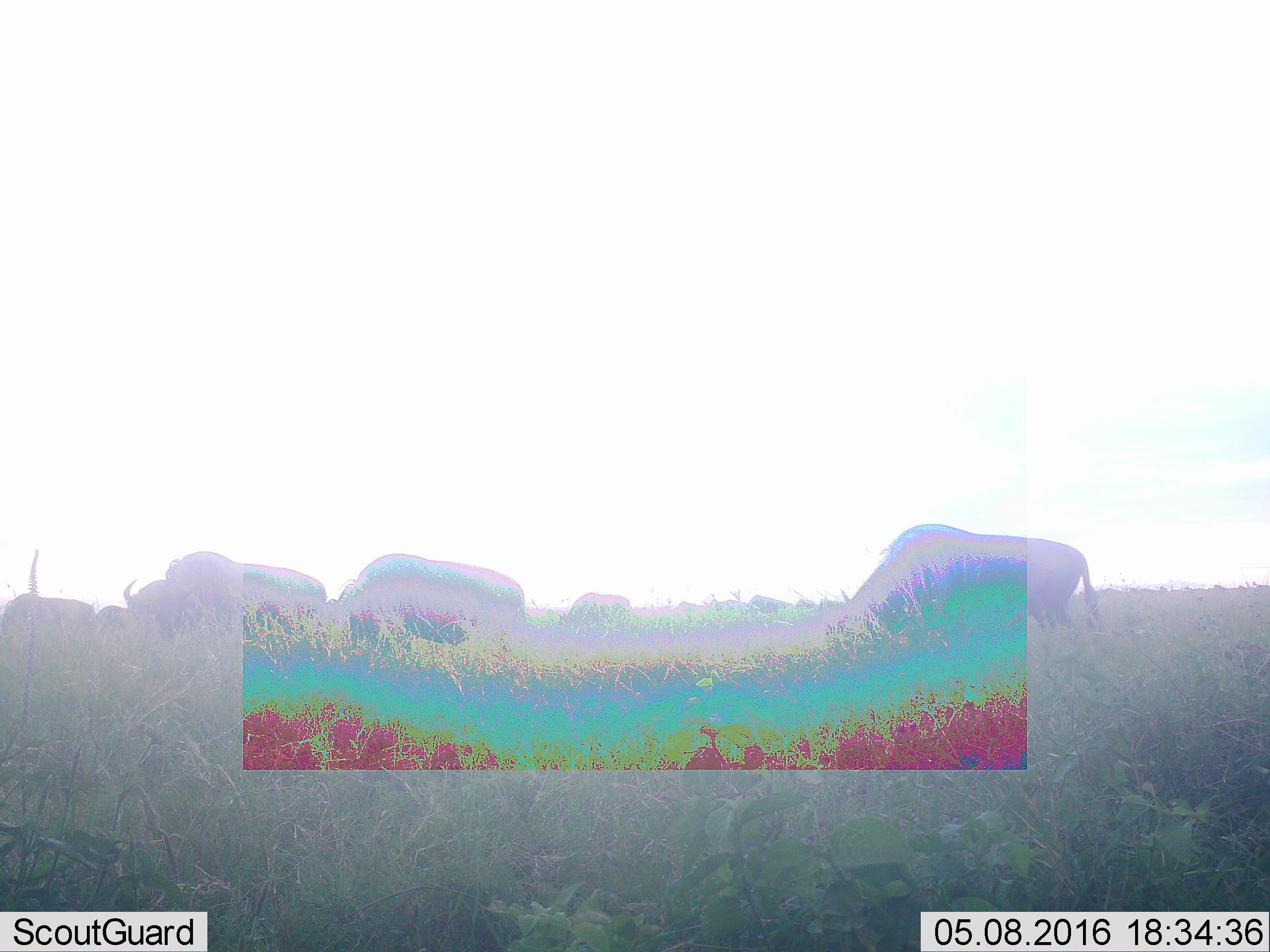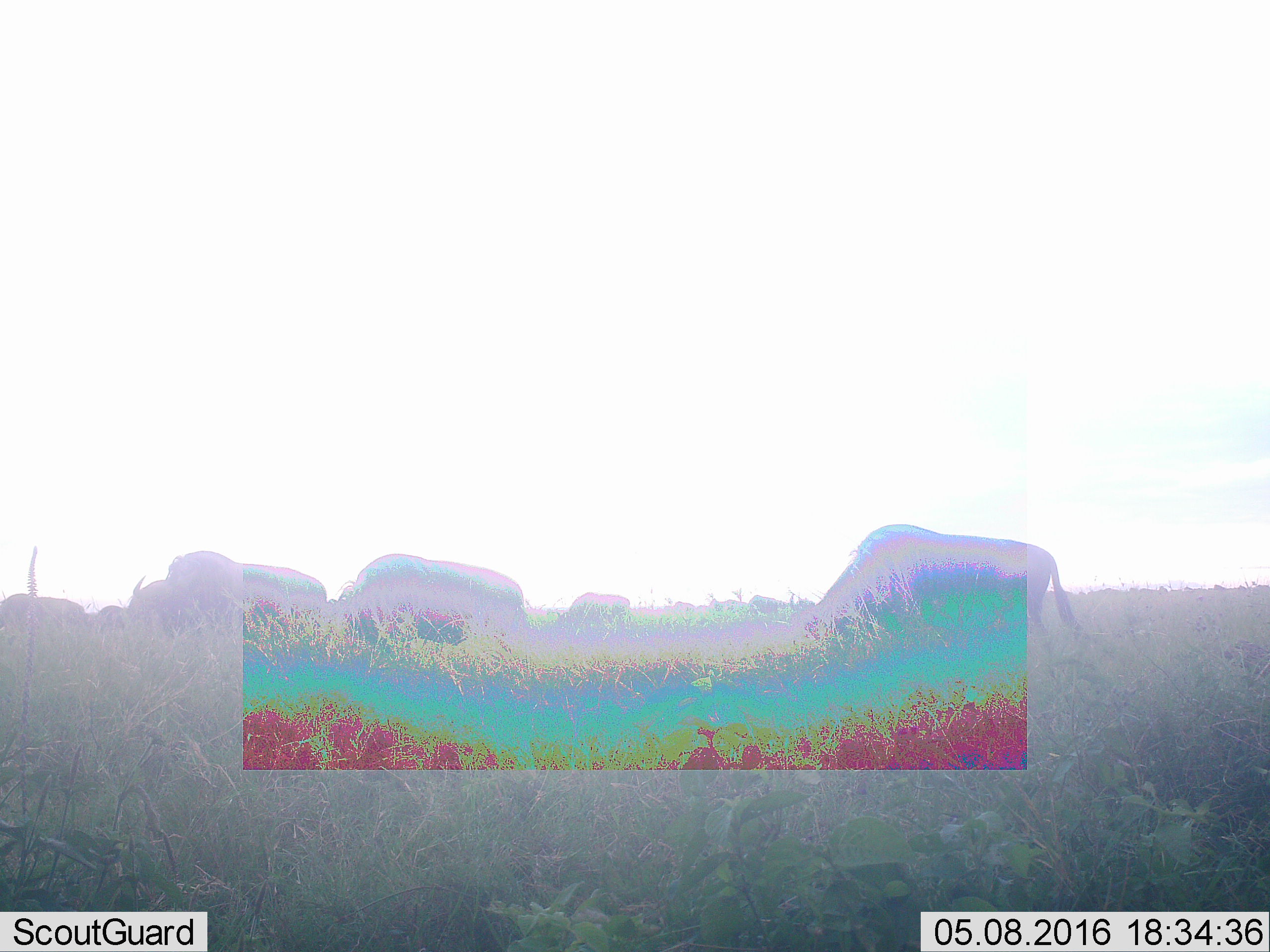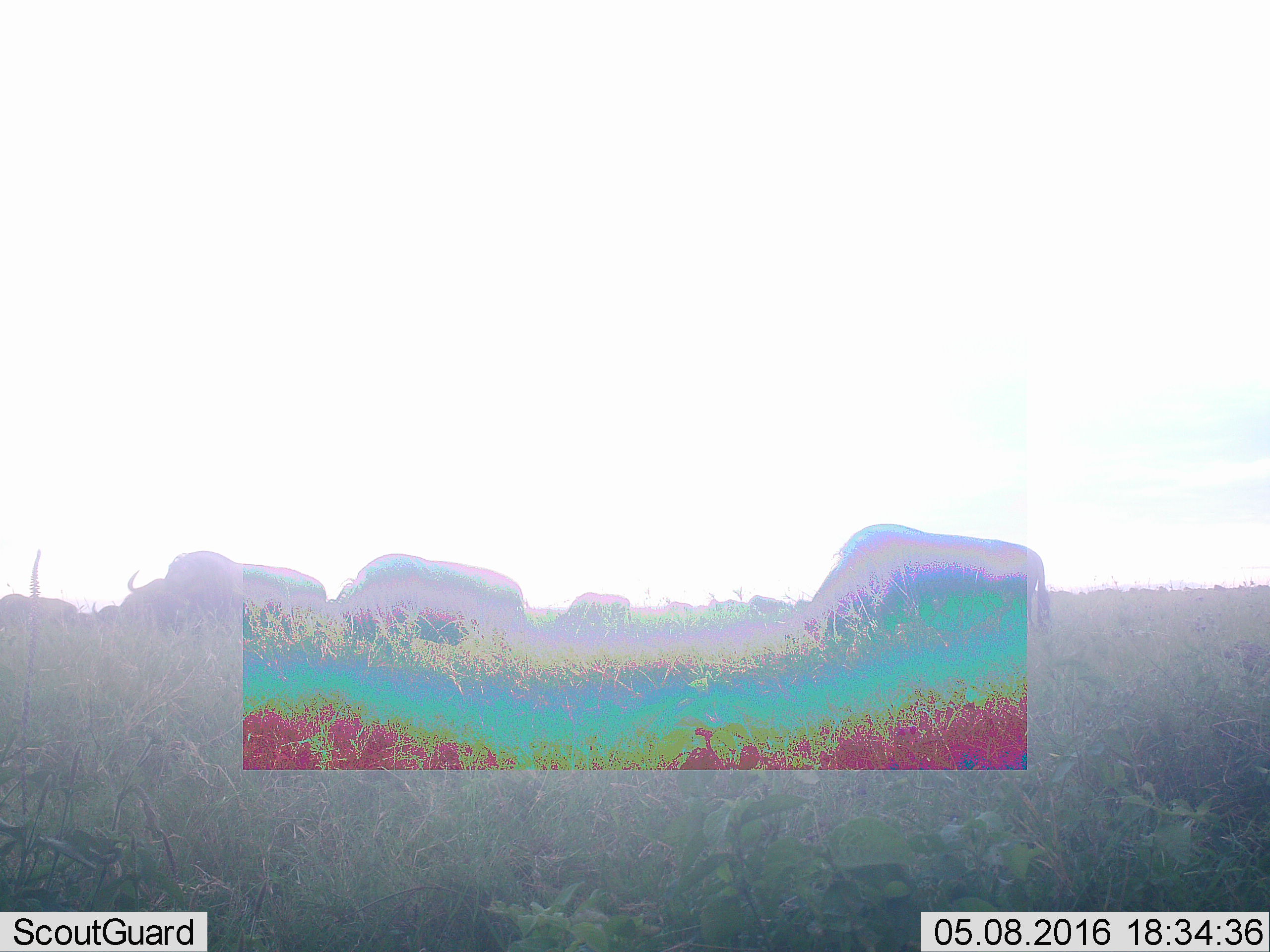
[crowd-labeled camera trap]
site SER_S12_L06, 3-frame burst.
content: unidentified animal